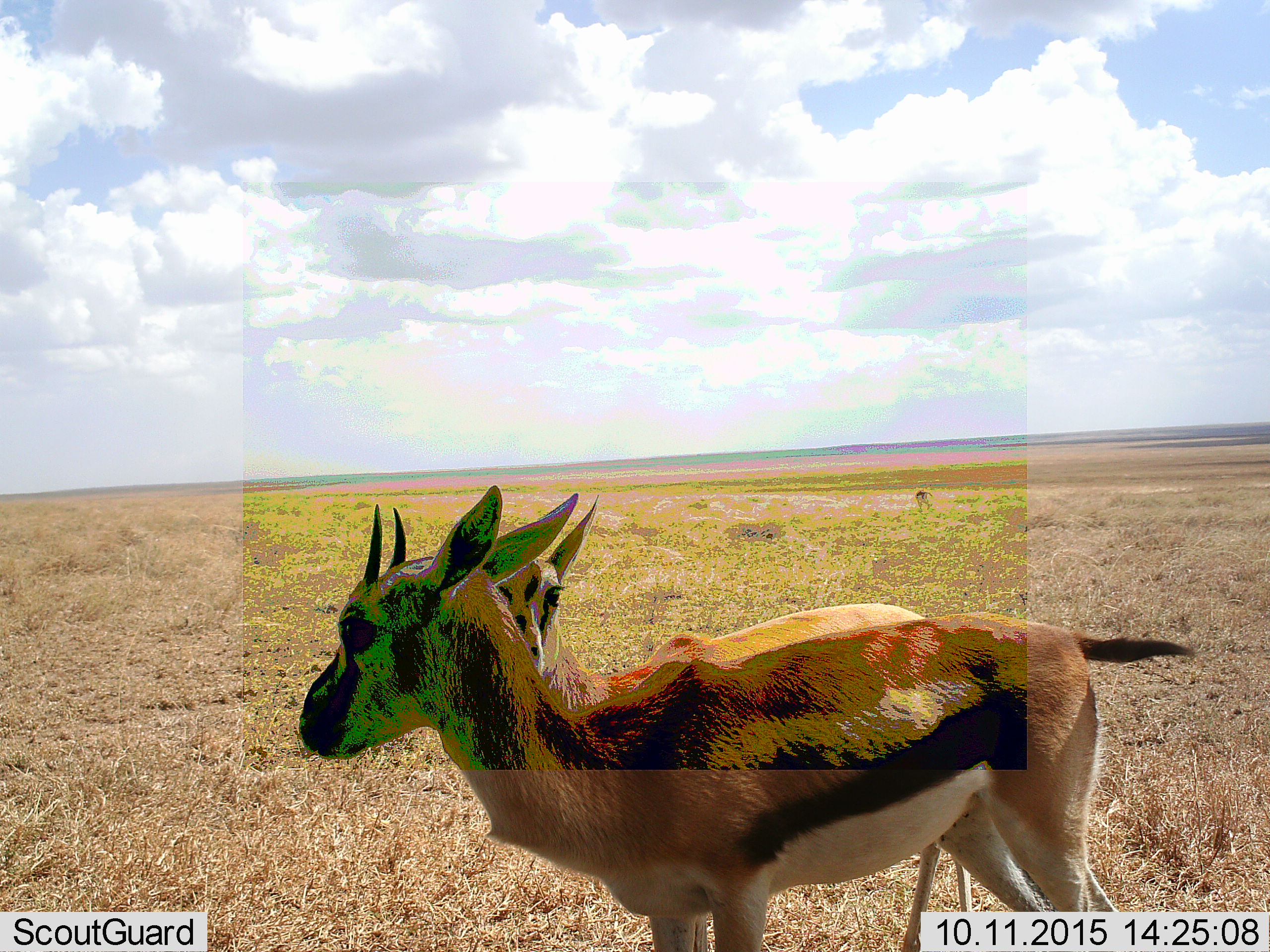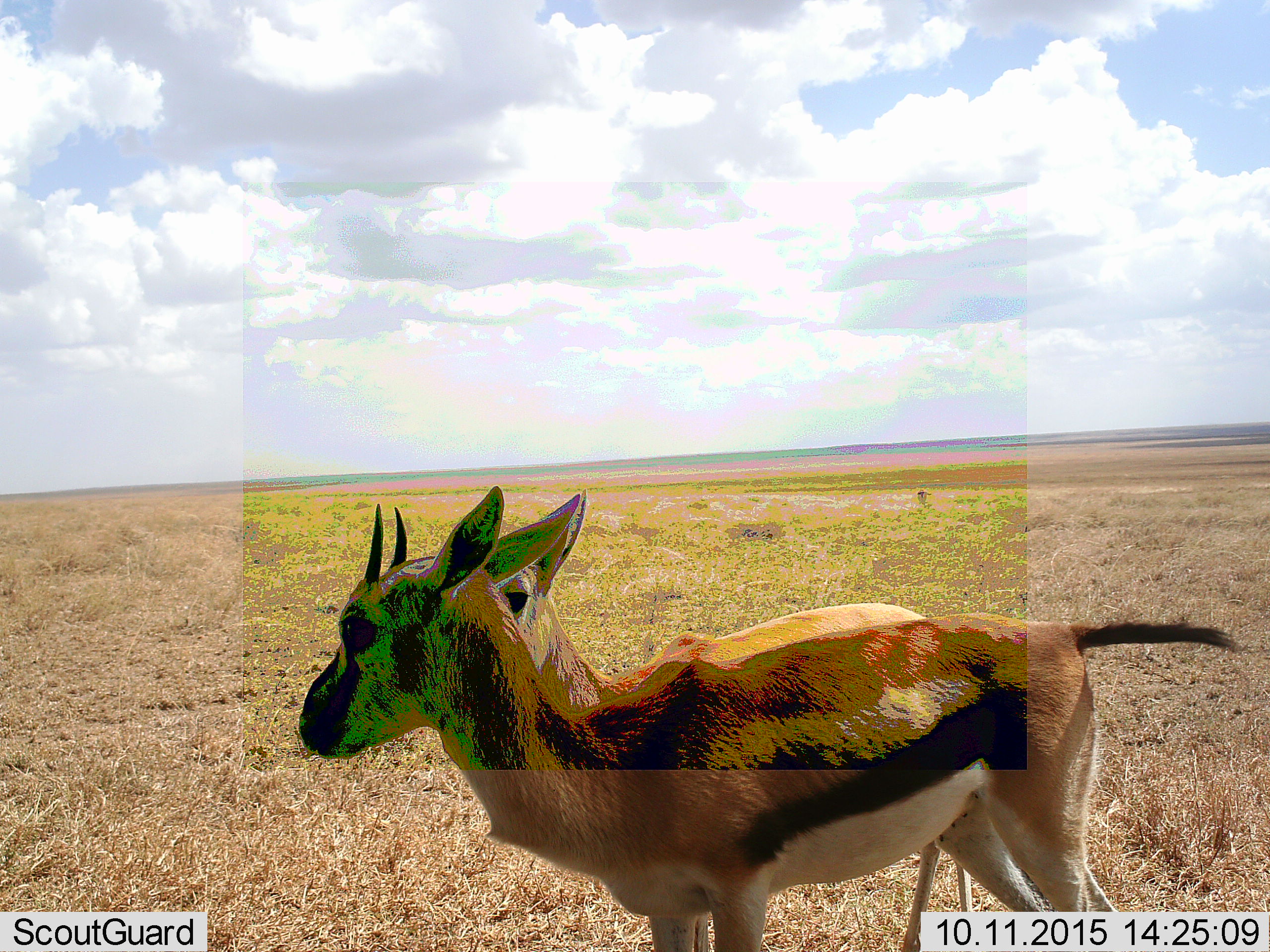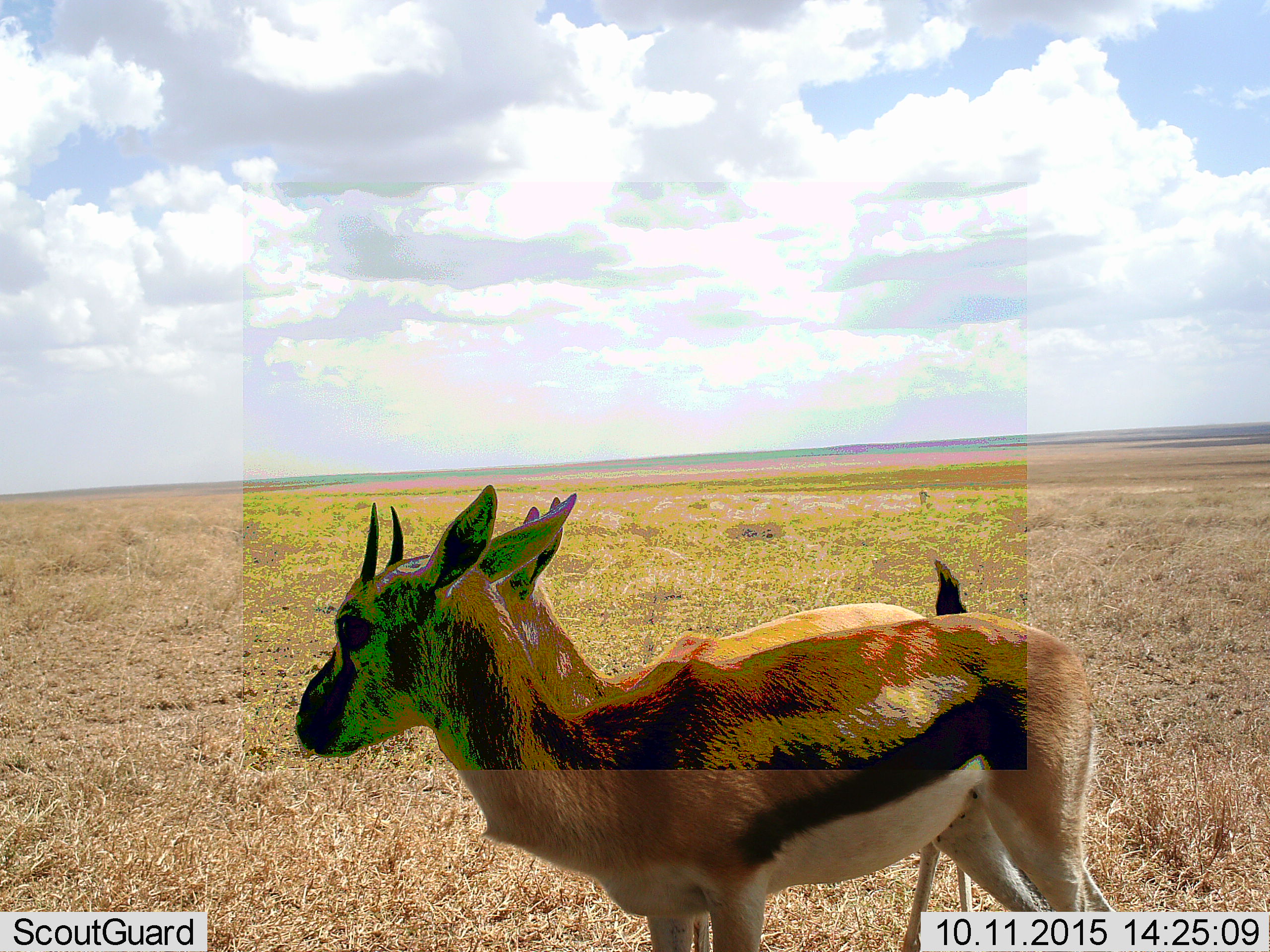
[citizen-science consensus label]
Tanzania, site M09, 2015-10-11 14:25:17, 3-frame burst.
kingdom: Animalia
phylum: Chordata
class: Mammalia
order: Artiodactyla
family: Bovidae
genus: Eudorcas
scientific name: Eudorcas thomsonii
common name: thomson's gazelle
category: gazellethomsons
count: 3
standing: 100%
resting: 0%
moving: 0%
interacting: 22%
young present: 44%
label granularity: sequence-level